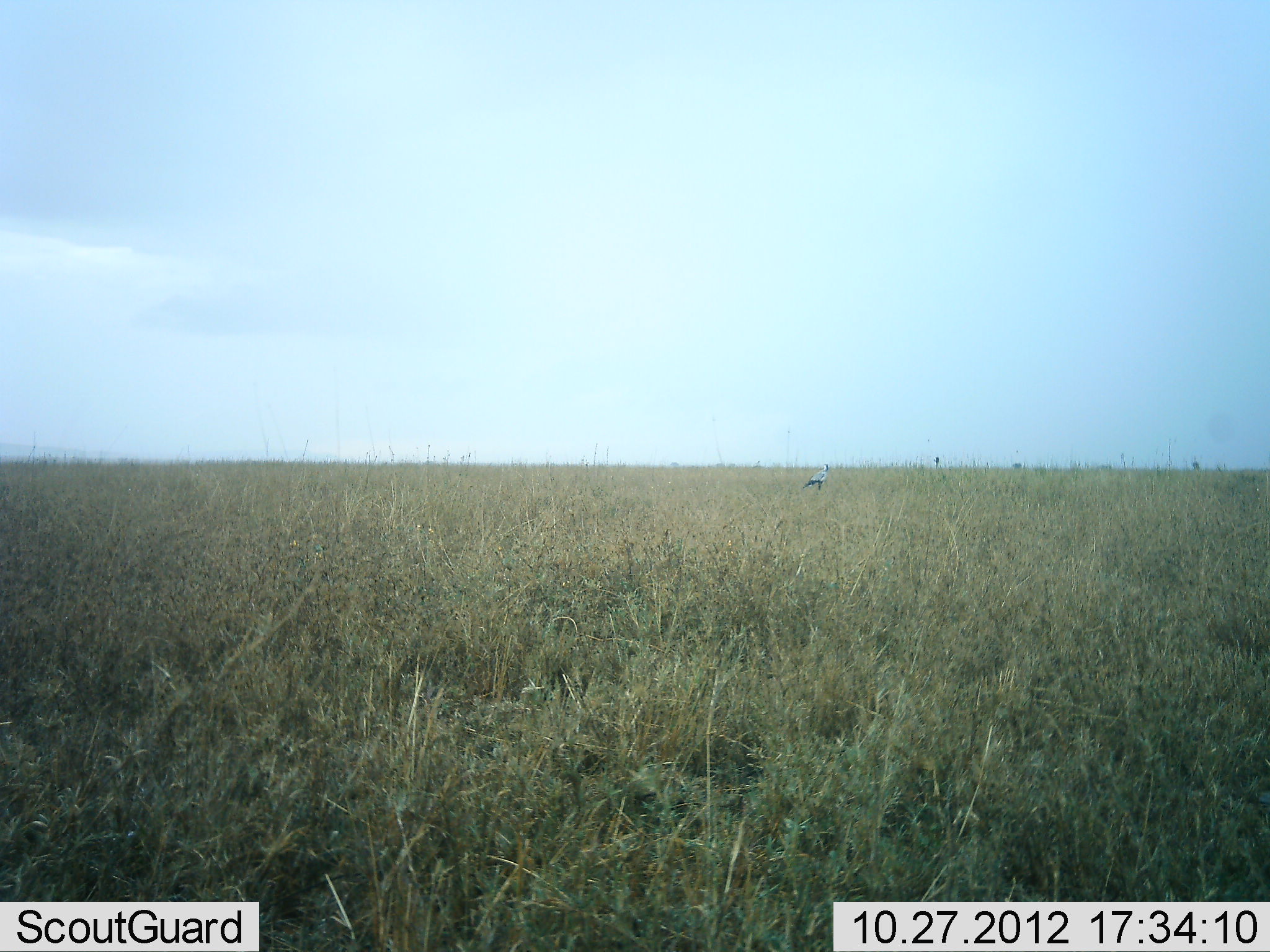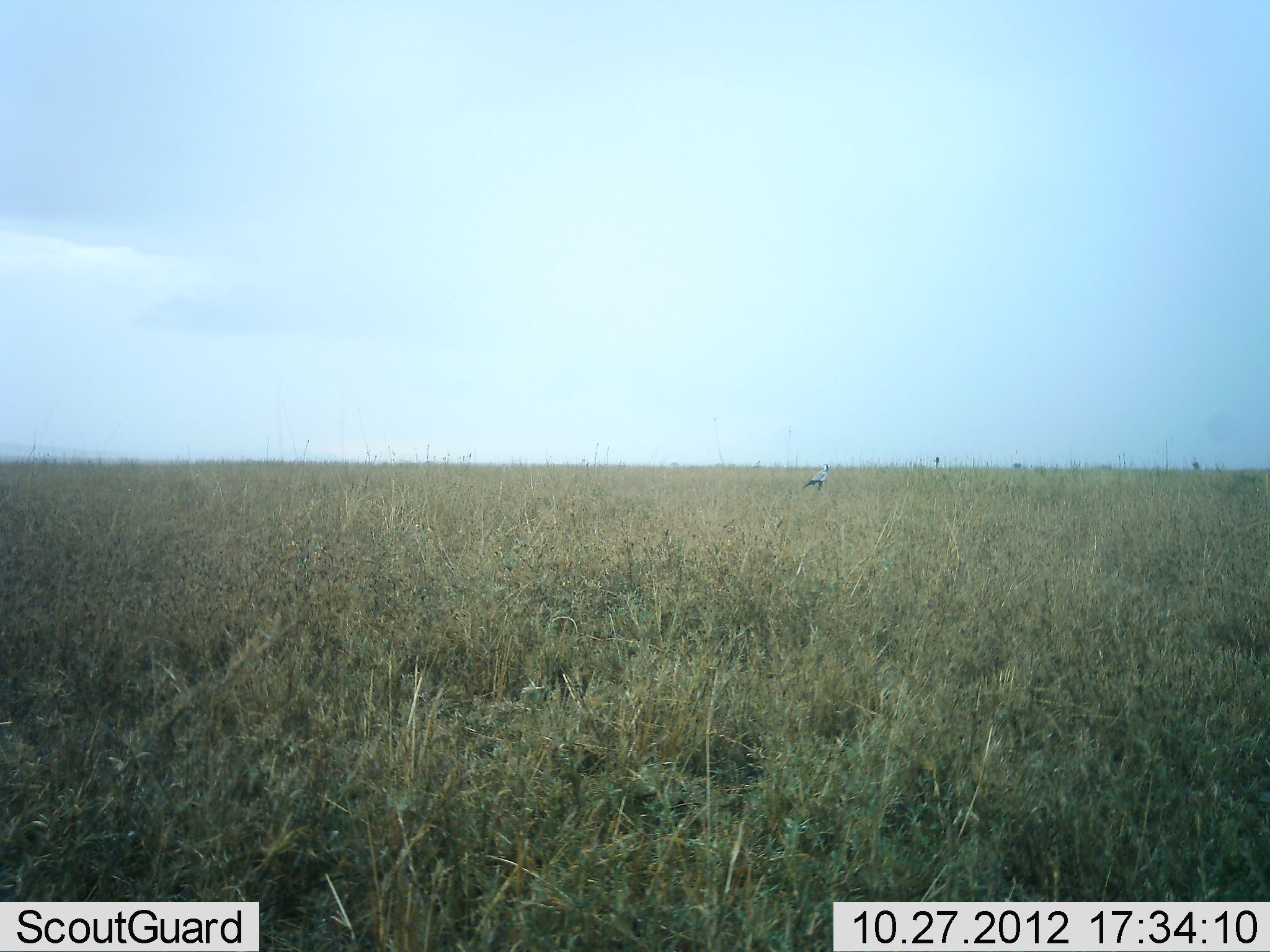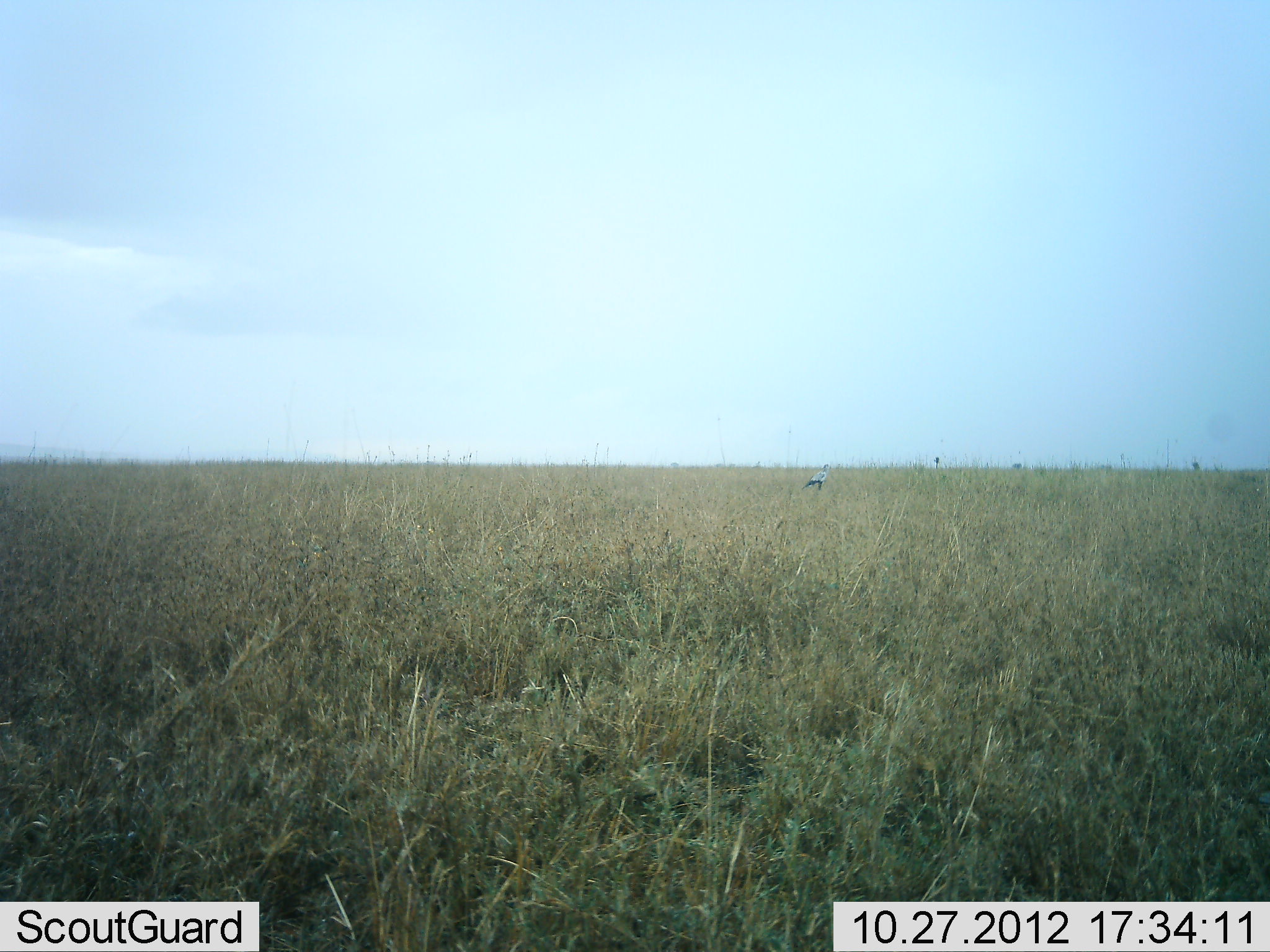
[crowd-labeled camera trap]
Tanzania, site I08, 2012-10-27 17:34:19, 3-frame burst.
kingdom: Animalia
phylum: Chordata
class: Aves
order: Accipitriformes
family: Sagittariidae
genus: Sagittarius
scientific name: Sagittarius serpentarius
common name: secretary bird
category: secretarybird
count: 1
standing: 100%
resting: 0%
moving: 0%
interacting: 0%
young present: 0%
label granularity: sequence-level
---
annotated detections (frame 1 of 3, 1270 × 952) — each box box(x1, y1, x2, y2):
animal: box(802, 463, 829, 490)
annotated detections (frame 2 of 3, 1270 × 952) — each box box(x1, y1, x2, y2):
animal: box(801, 463, 830, 491)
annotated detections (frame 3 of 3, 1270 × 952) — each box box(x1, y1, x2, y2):
animal: box(801, 464, 829, 491)